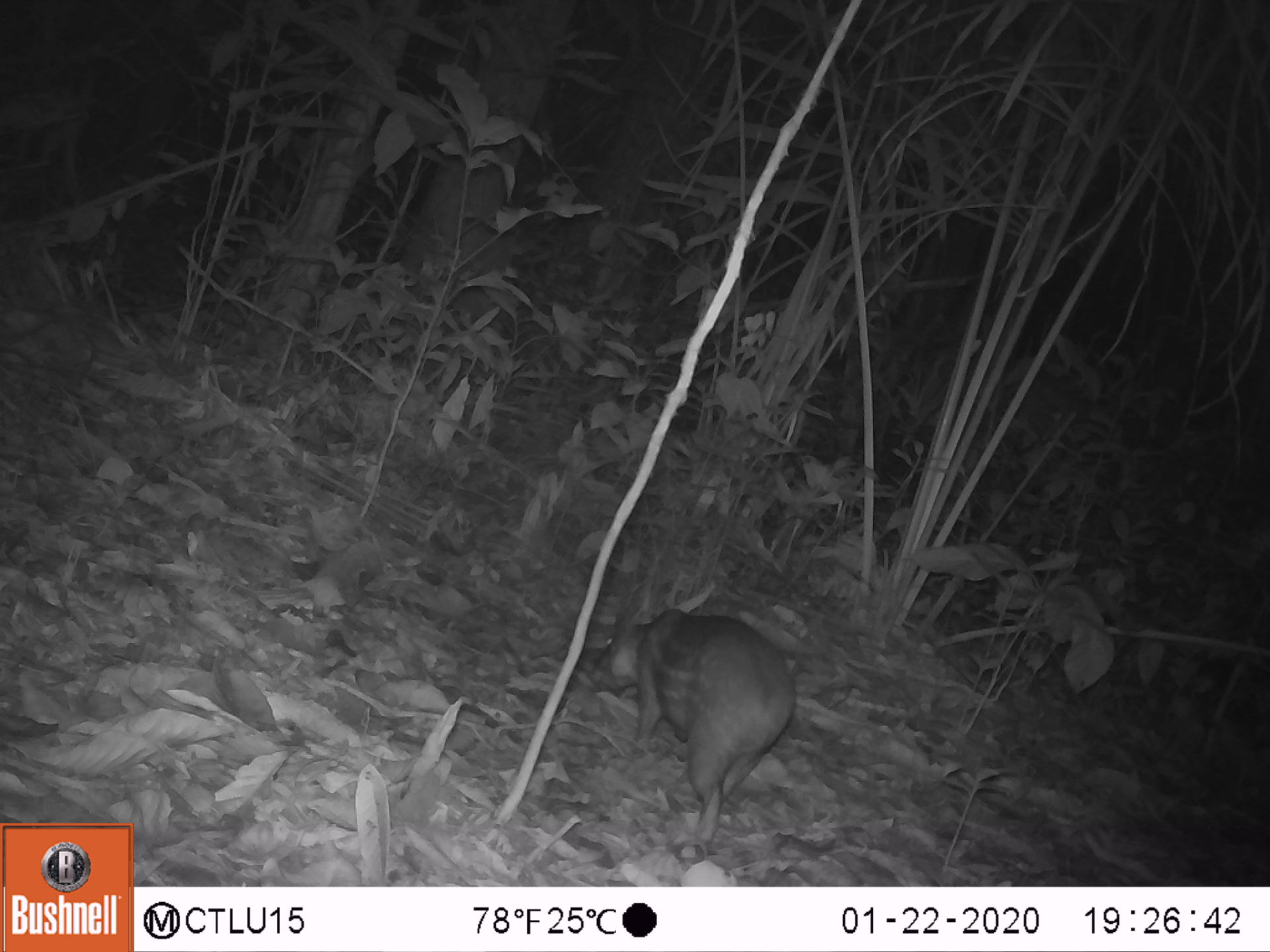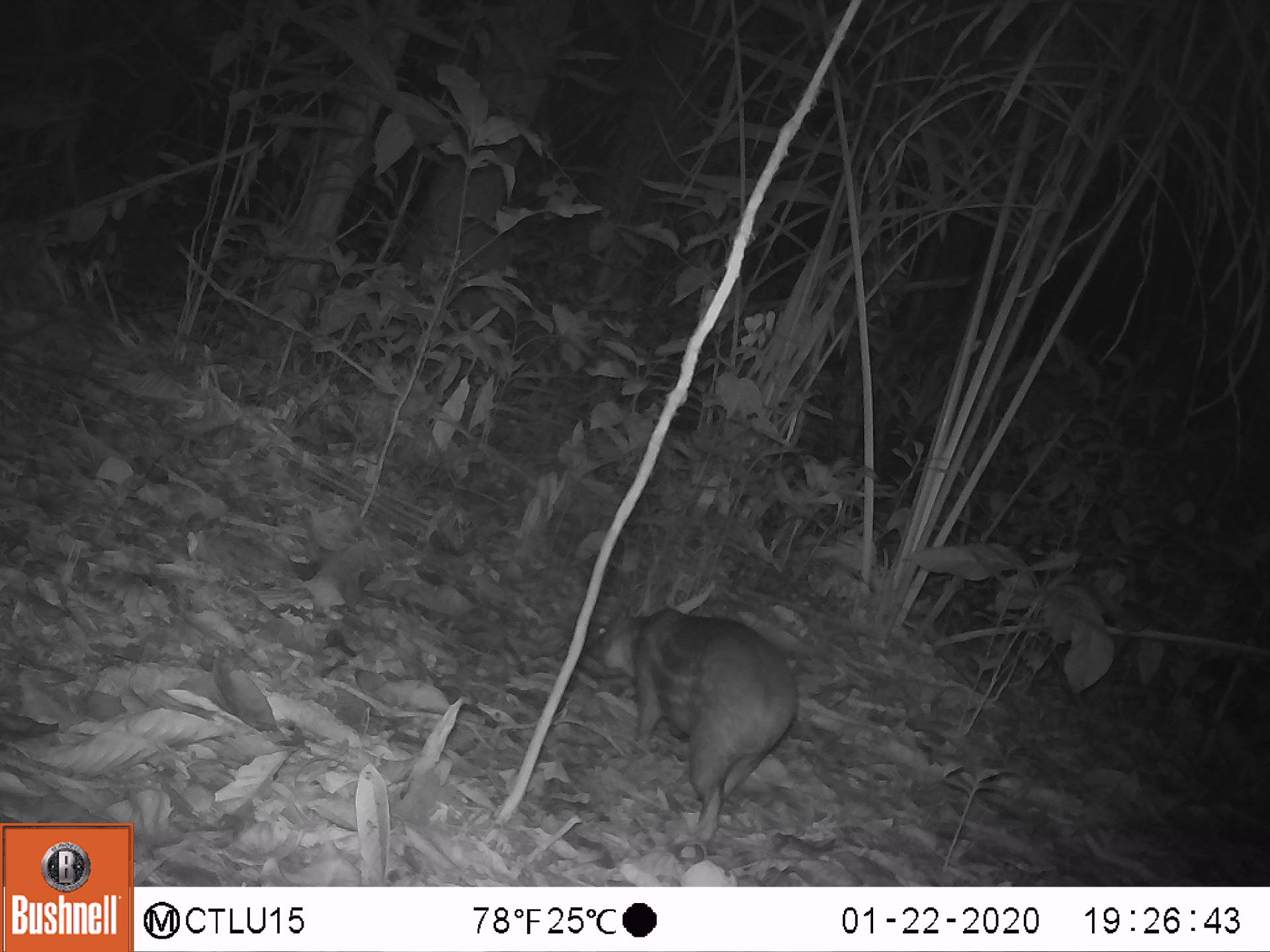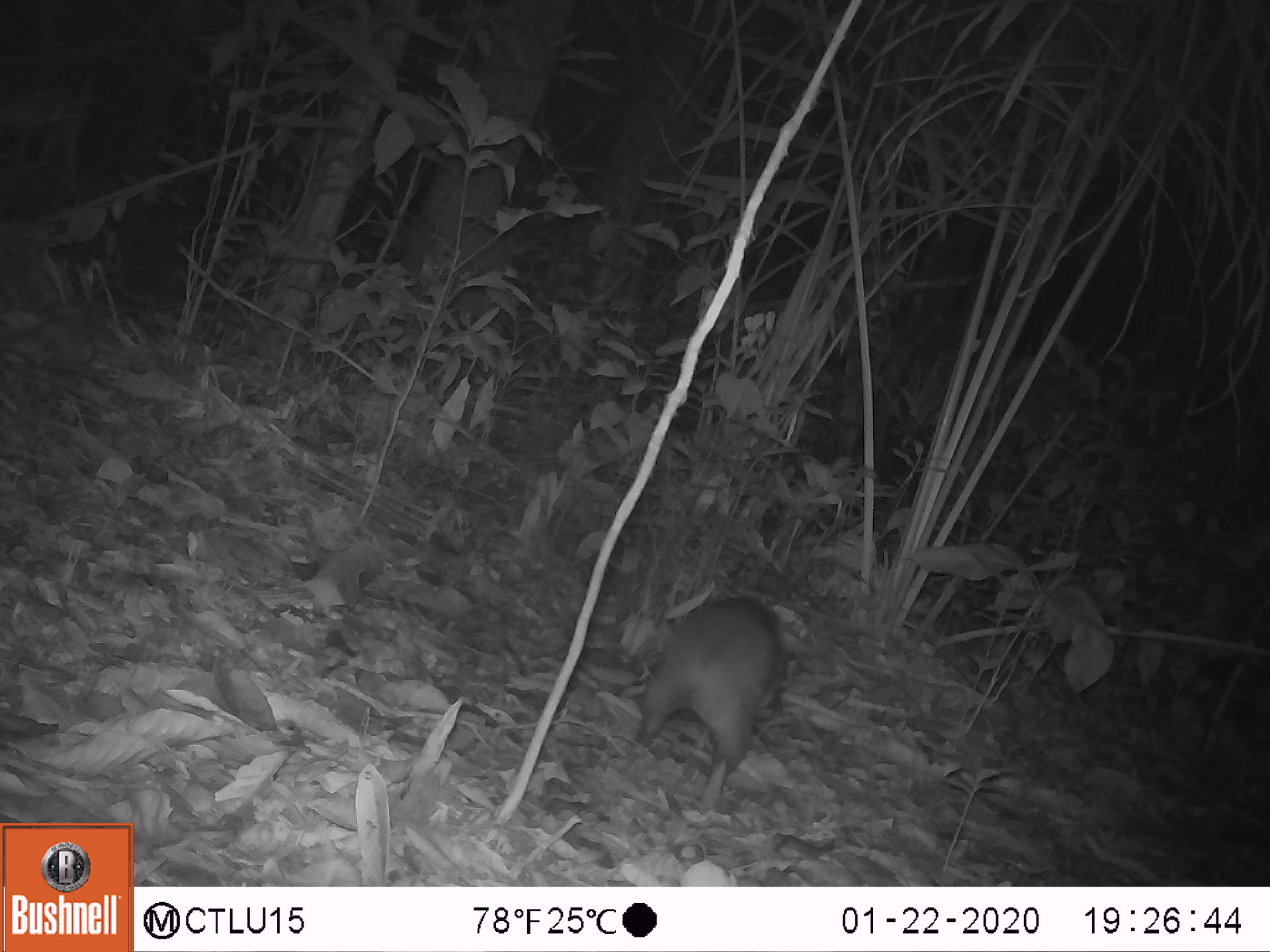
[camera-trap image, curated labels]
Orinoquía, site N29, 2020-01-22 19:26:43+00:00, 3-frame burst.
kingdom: Animalia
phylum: Chordata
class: Mammalia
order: Rodentia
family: Cuniculidae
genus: Cuniculus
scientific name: Cuniculus paca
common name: spotted paca